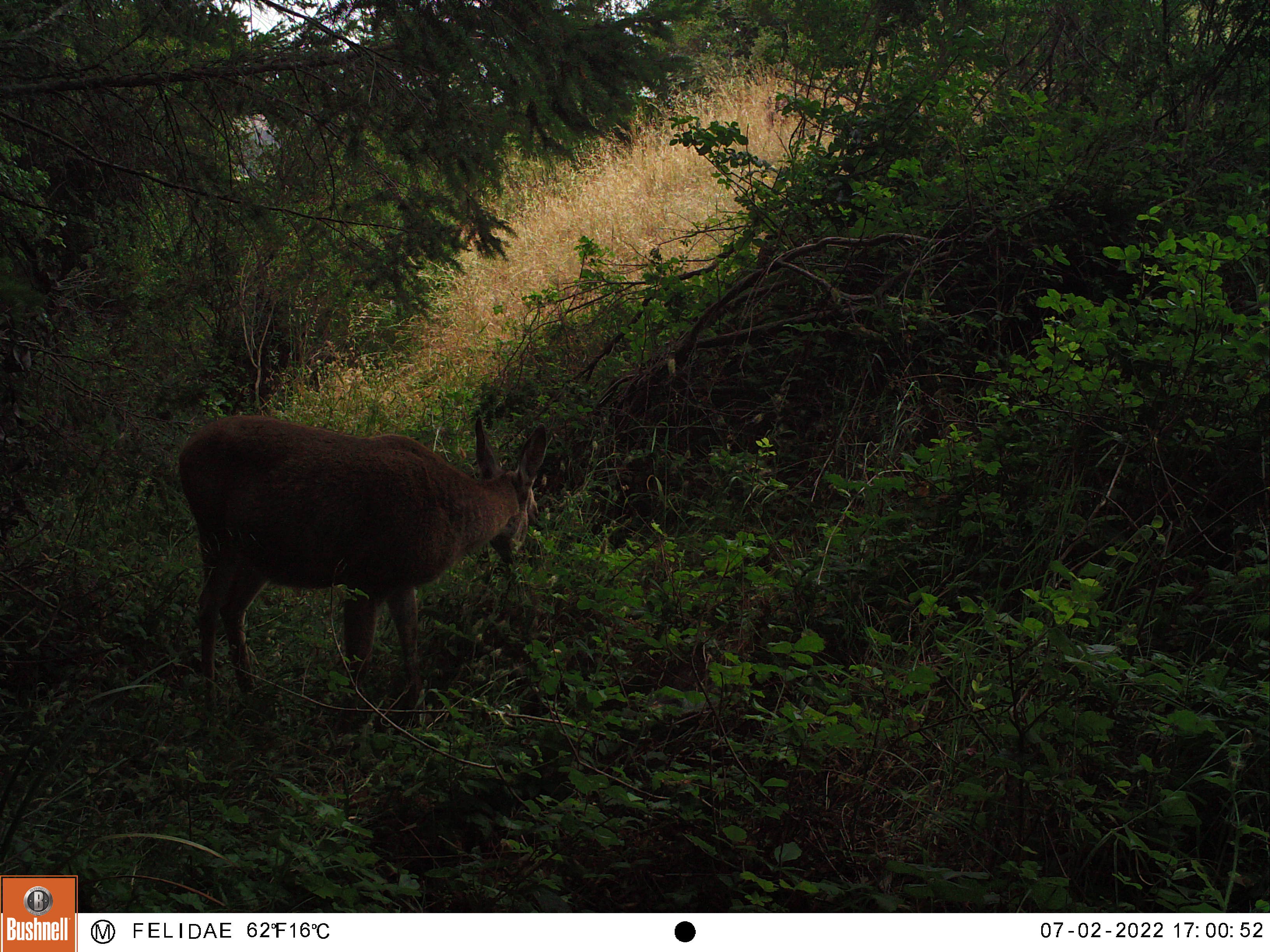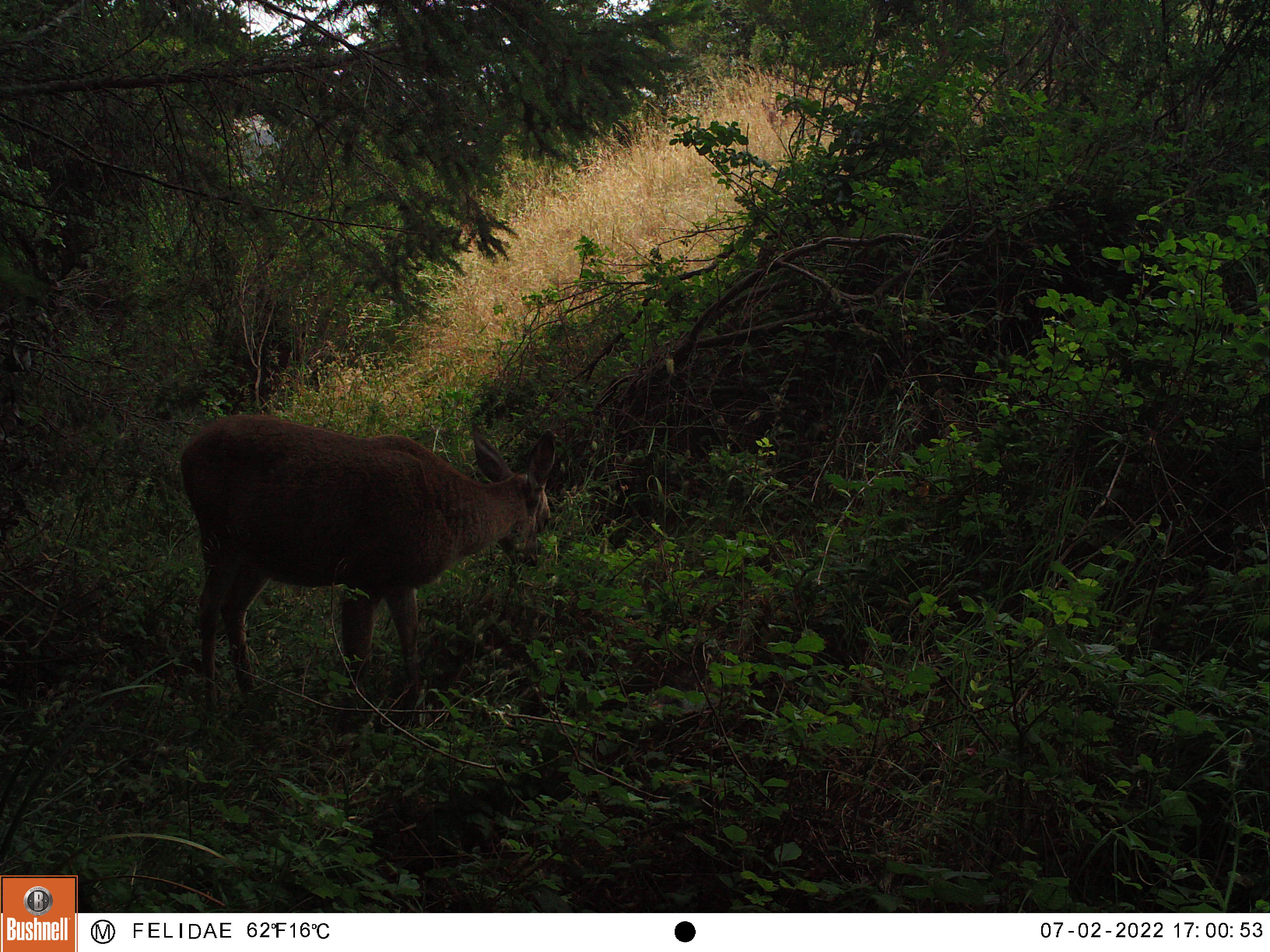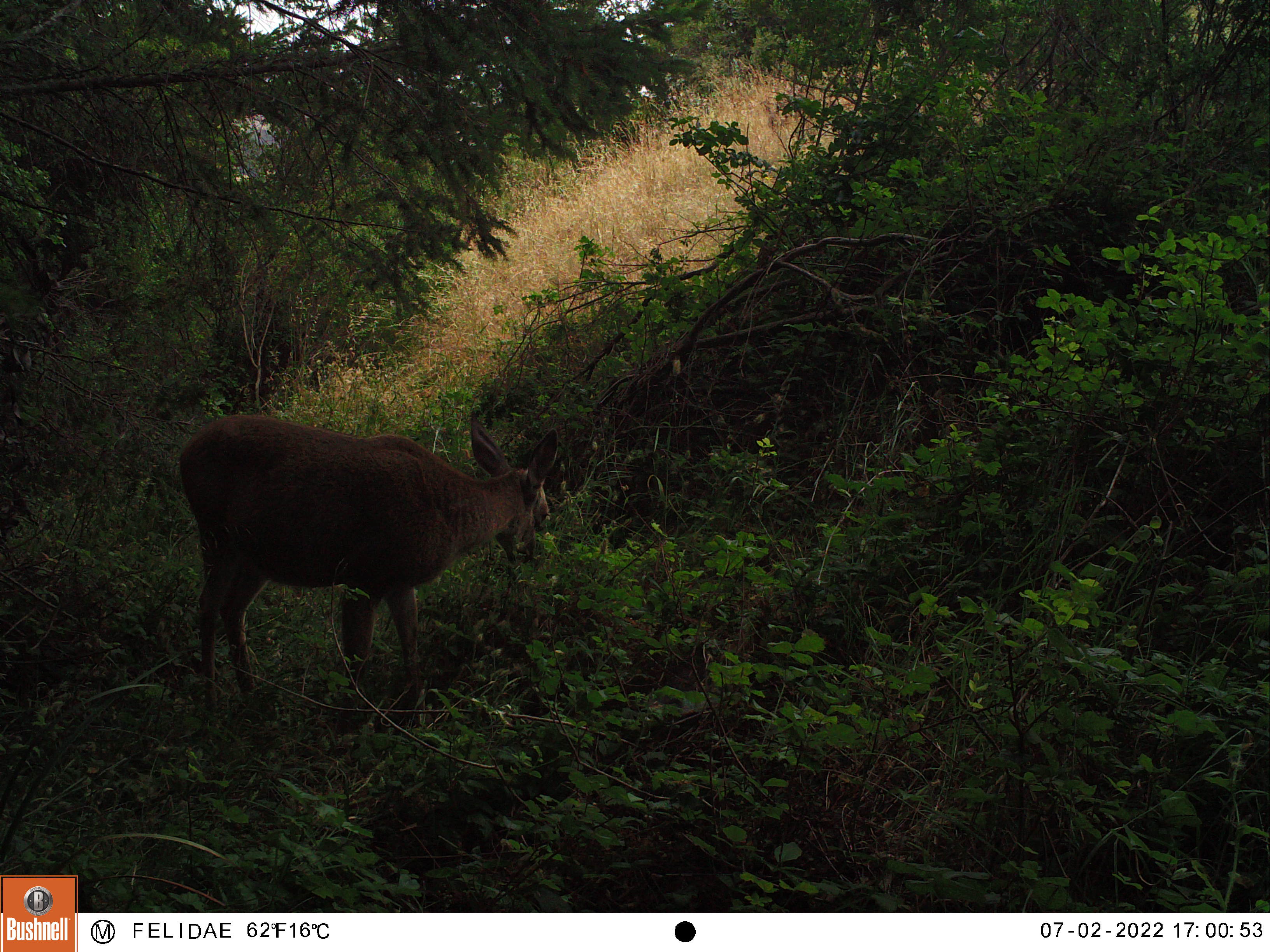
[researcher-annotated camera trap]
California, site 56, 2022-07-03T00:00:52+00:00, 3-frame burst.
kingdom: Animalia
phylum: Chordata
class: Mammalia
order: Artiodactyla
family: Cervidae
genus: Odocoileus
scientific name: Odocoileus hemionus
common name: mule deer